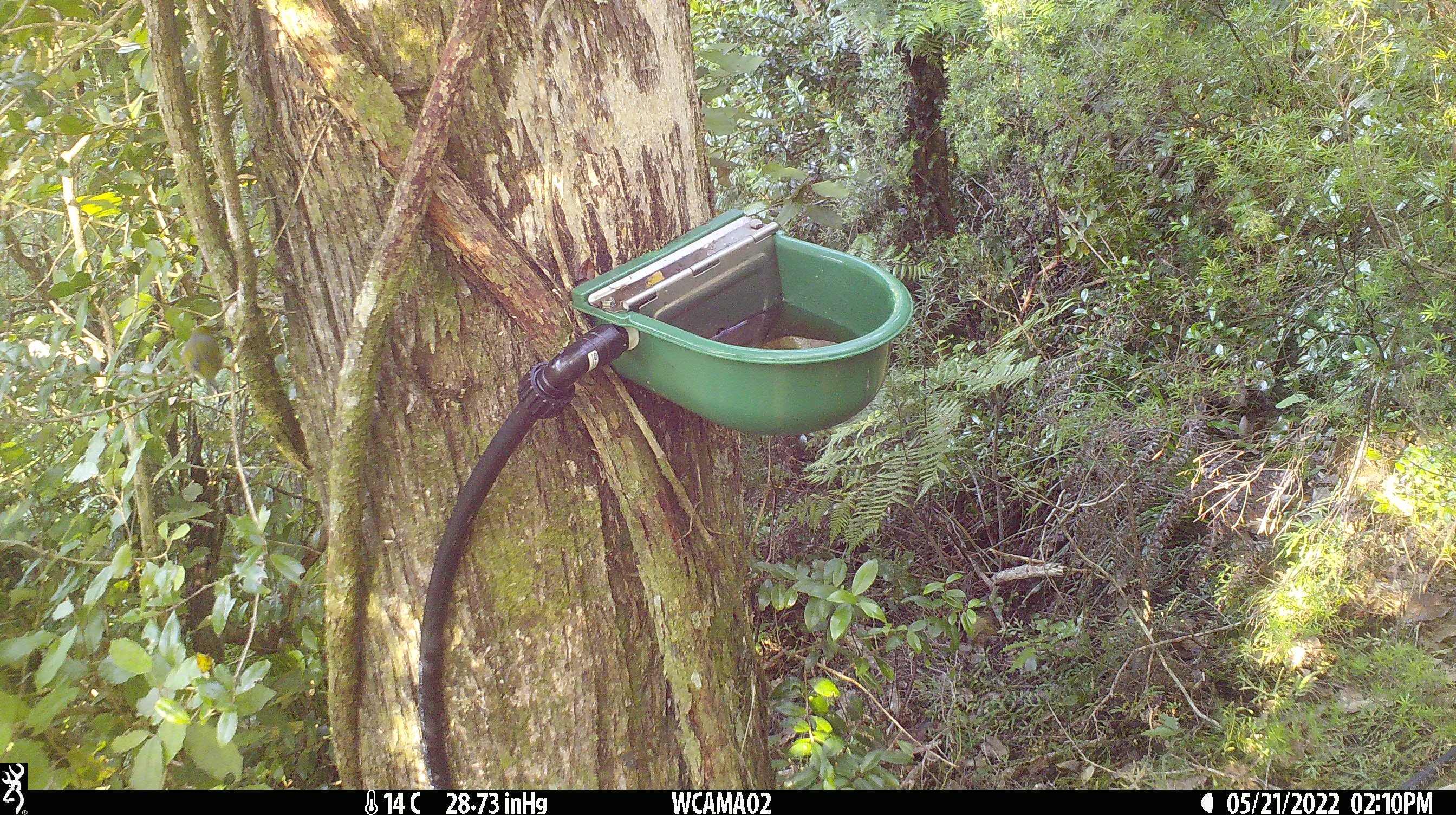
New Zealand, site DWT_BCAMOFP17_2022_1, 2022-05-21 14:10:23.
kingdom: Animalia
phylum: Chordata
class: Aves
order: Passeriformes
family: Zosteropidae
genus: Zosterops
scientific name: Zosterops lateralis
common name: silvereye